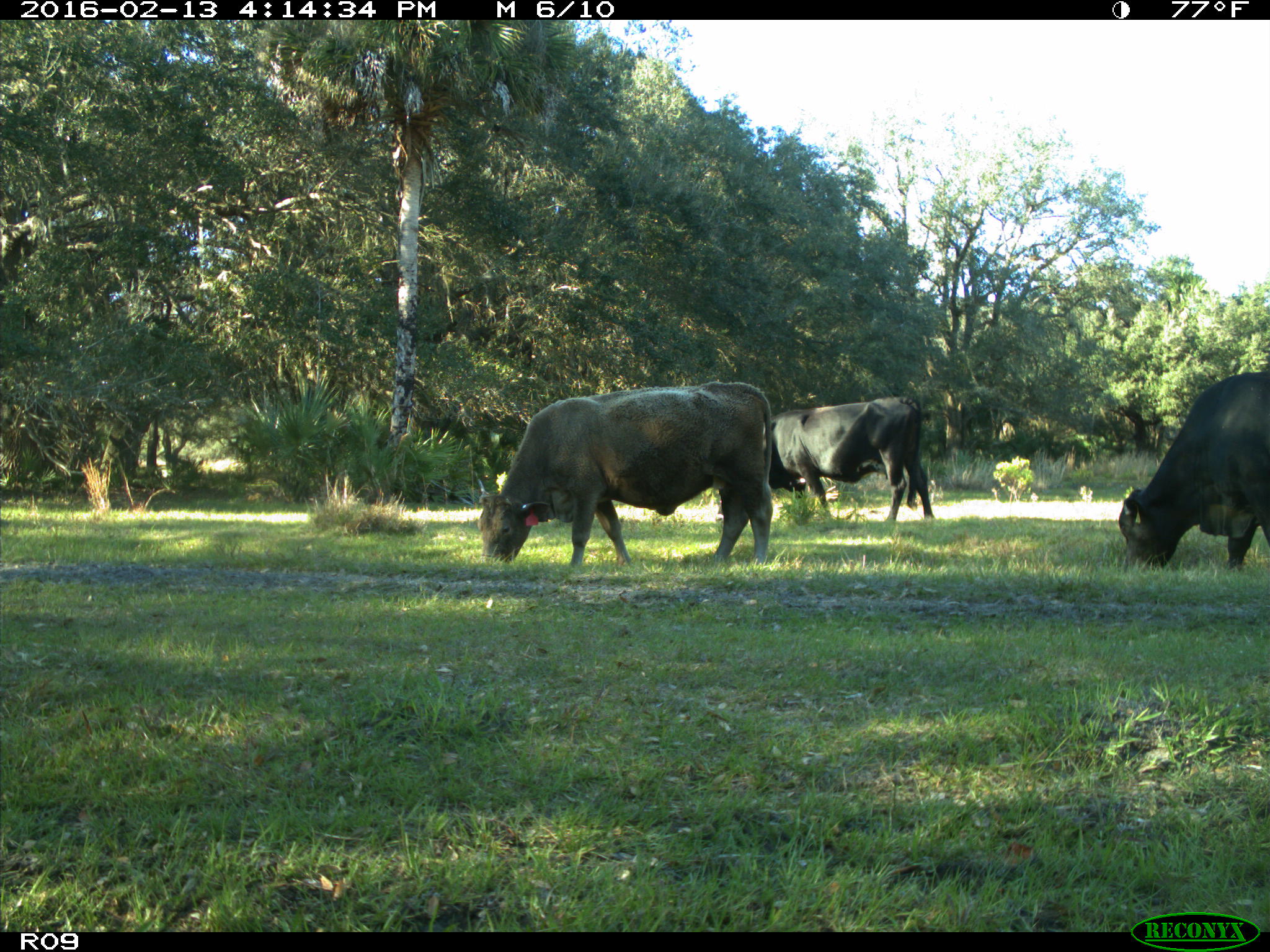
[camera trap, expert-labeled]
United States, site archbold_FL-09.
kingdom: Animalia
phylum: Chordata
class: Mammalia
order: Artiodactyla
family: Bovidae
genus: Bos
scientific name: Bos taurus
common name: domestic cow